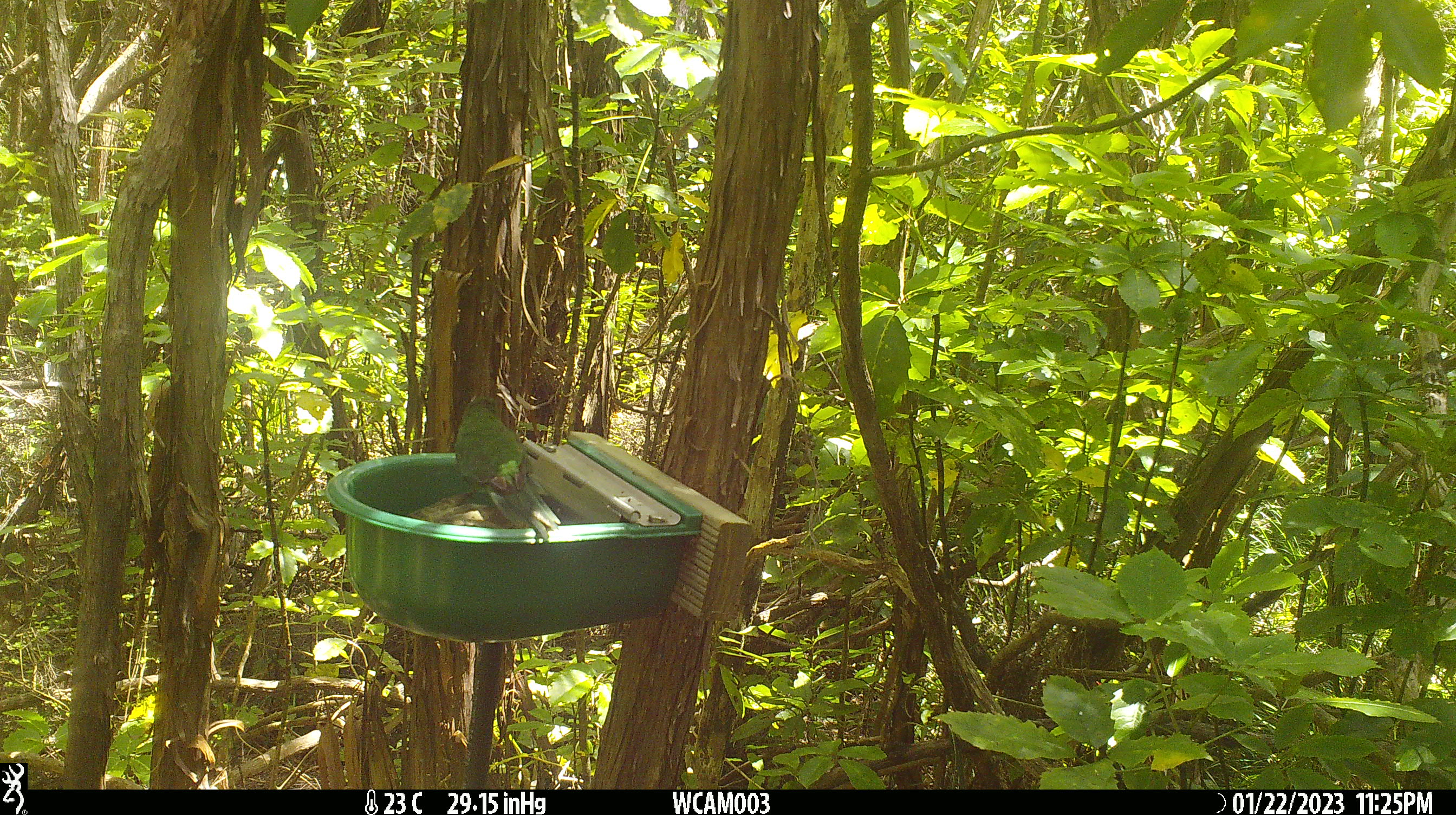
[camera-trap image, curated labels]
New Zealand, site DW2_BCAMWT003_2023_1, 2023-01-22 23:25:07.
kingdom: Animalia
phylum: Chordata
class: Aves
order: Psittaciformes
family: Psittaculidae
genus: Cyanoramphus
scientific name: Cyanoramphus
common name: parakeet